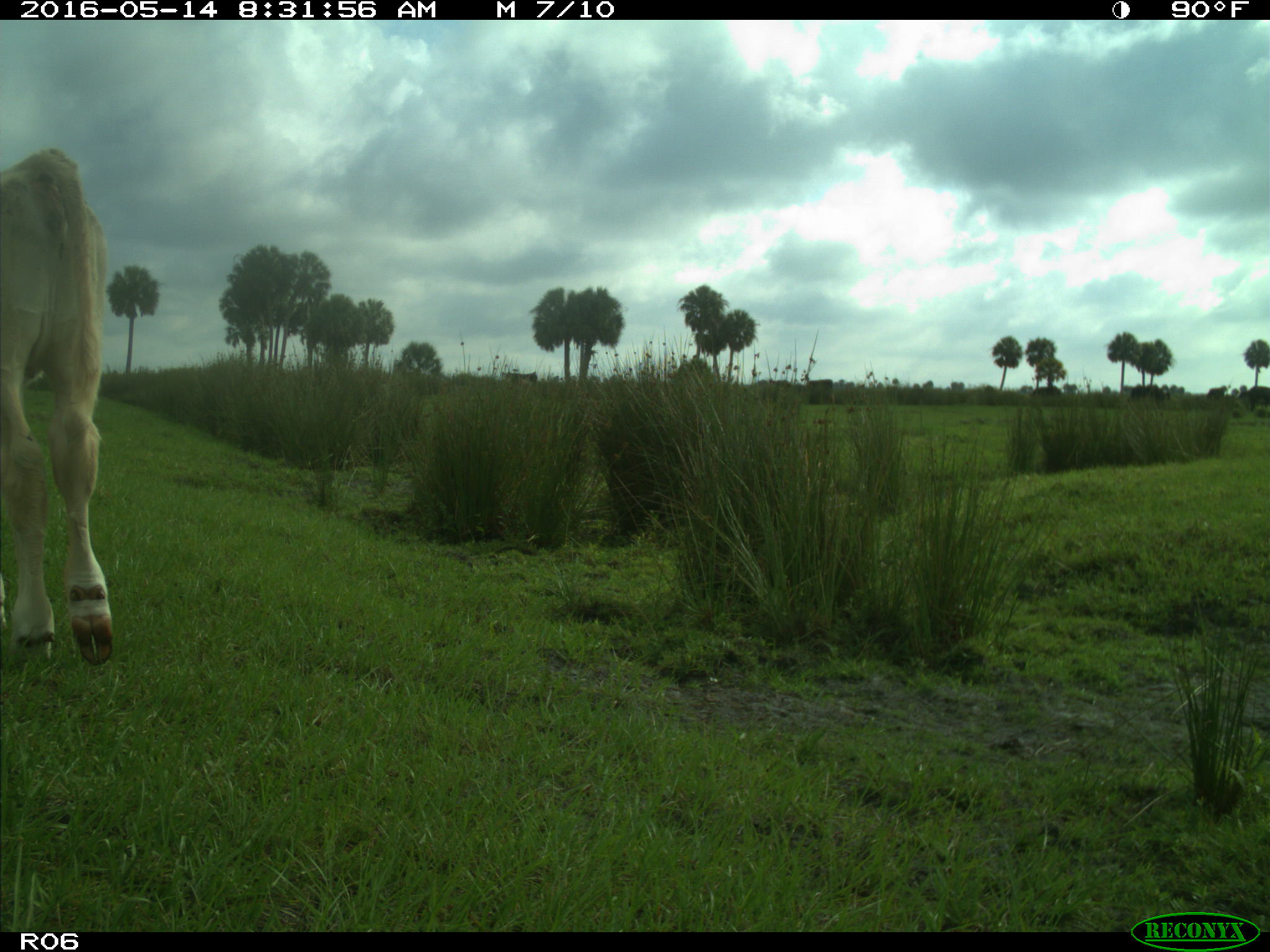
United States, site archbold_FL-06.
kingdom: Animalia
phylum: Chordata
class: Mammalia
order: Artiodactyla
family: Bovidae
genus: Bos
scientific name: Bos taurus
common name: domestic cow